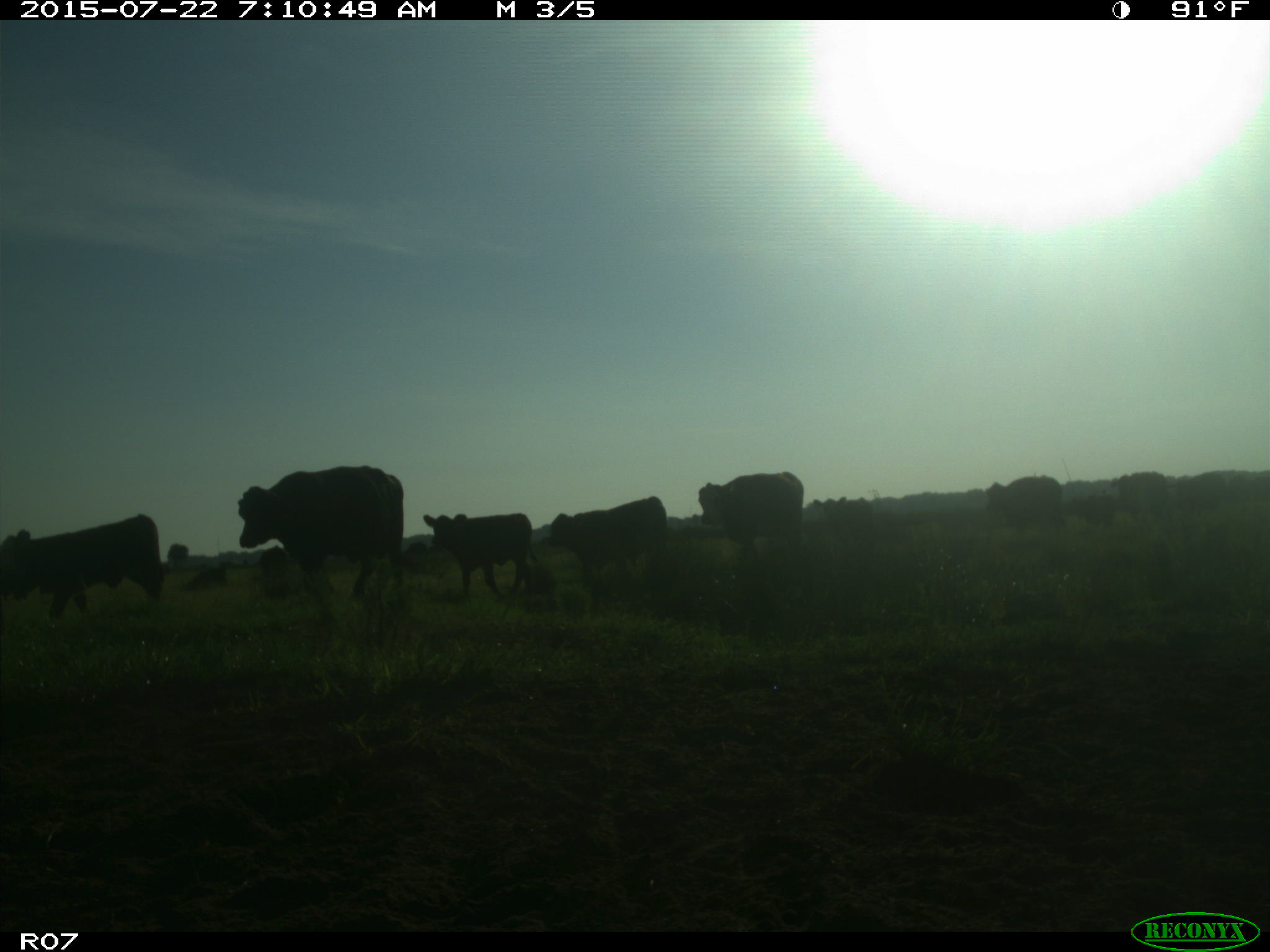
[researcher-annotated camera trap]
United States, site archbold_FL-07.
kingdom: Animalia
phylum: Chordata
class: Mammalia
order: Artiodactyla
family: Suidae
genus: Sus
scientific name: Sus scrofa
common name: wild boar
Sus scrofa (wild boar).